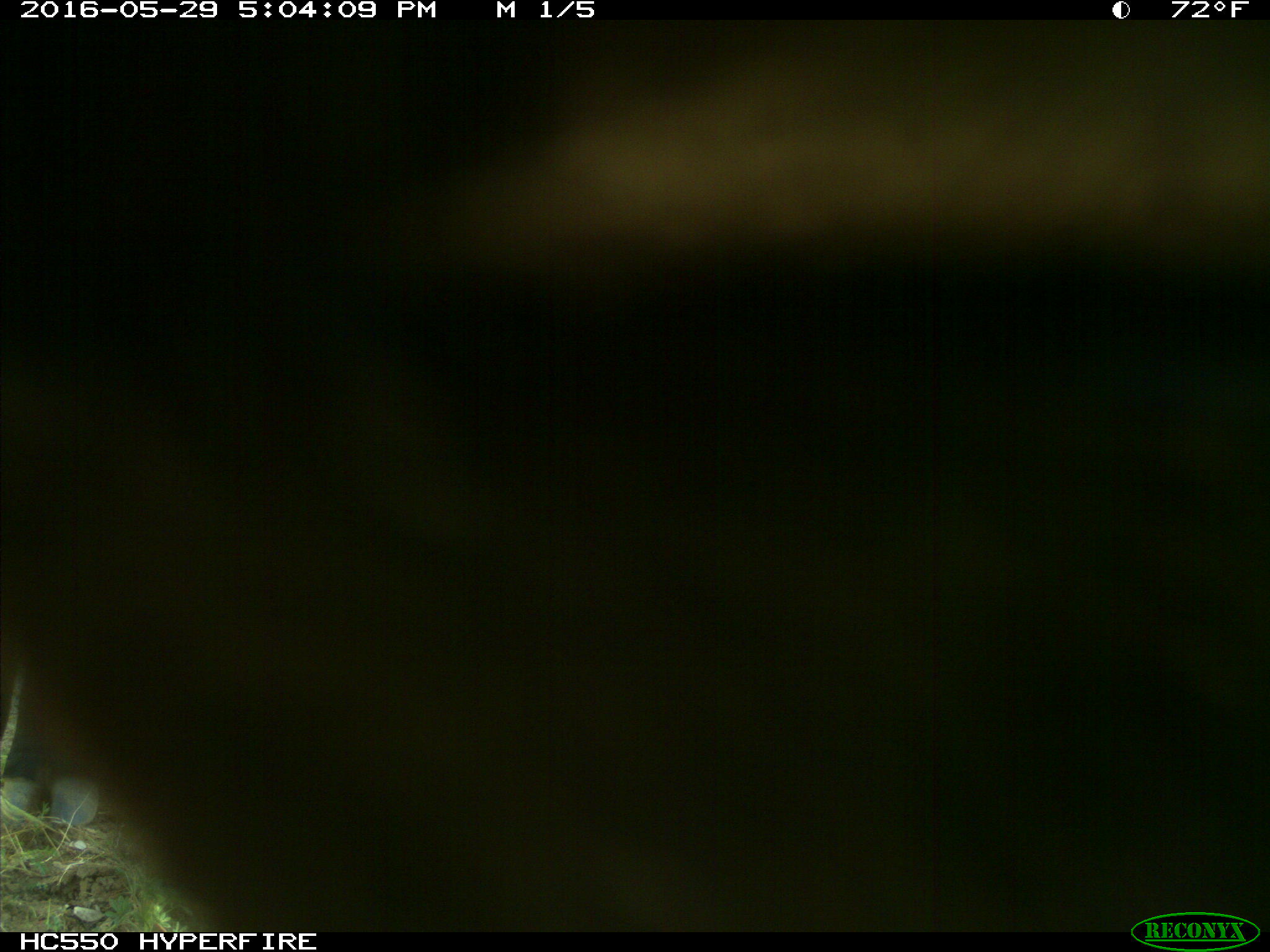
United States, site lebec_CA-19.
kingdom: Animalia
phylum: Chordata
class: Mammalia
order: Artiodactyla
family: Bovidae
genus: Bos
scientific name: Bos taurus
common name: domestic cow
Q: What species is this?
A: Bos taurus (domestic cow).